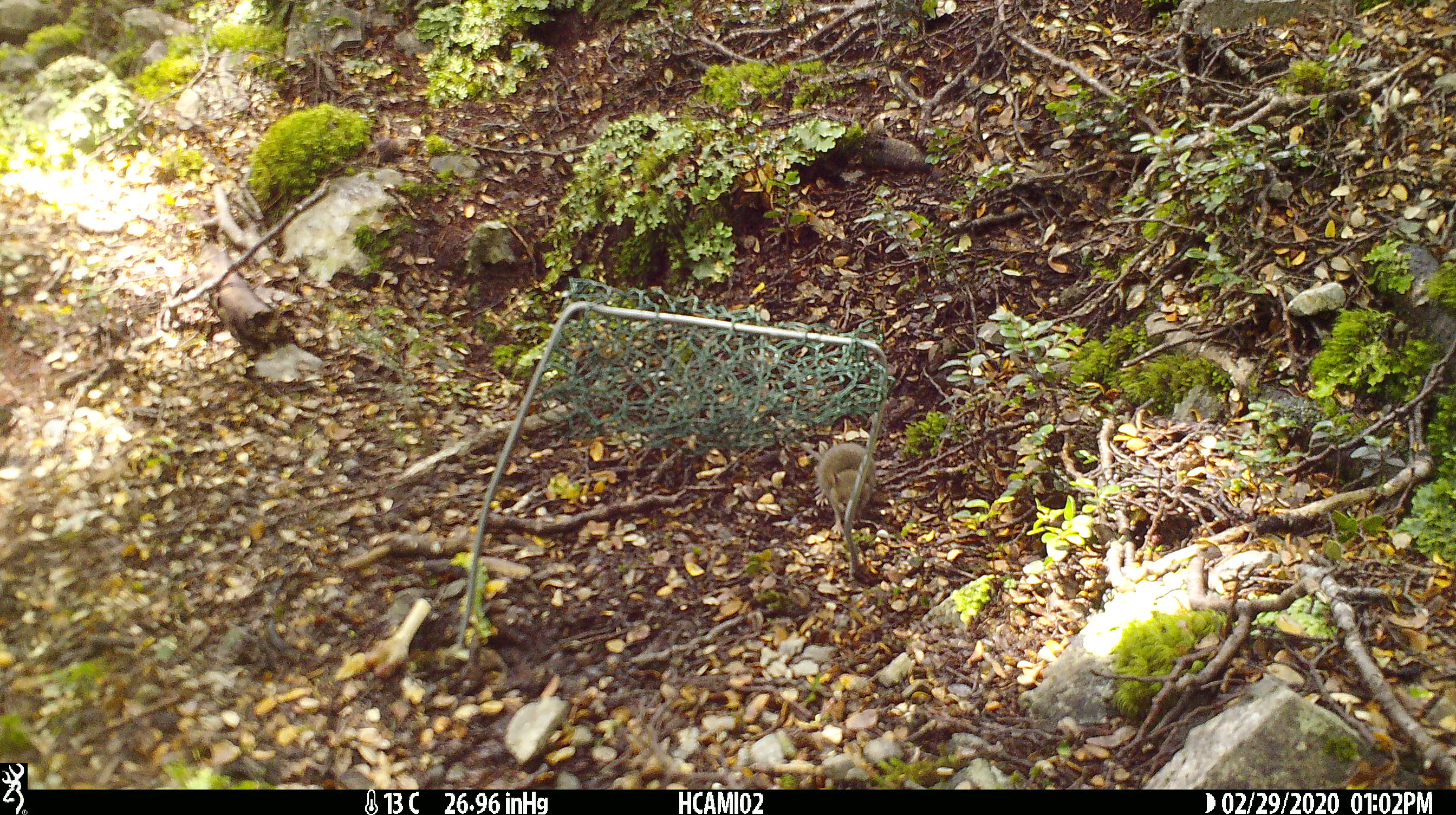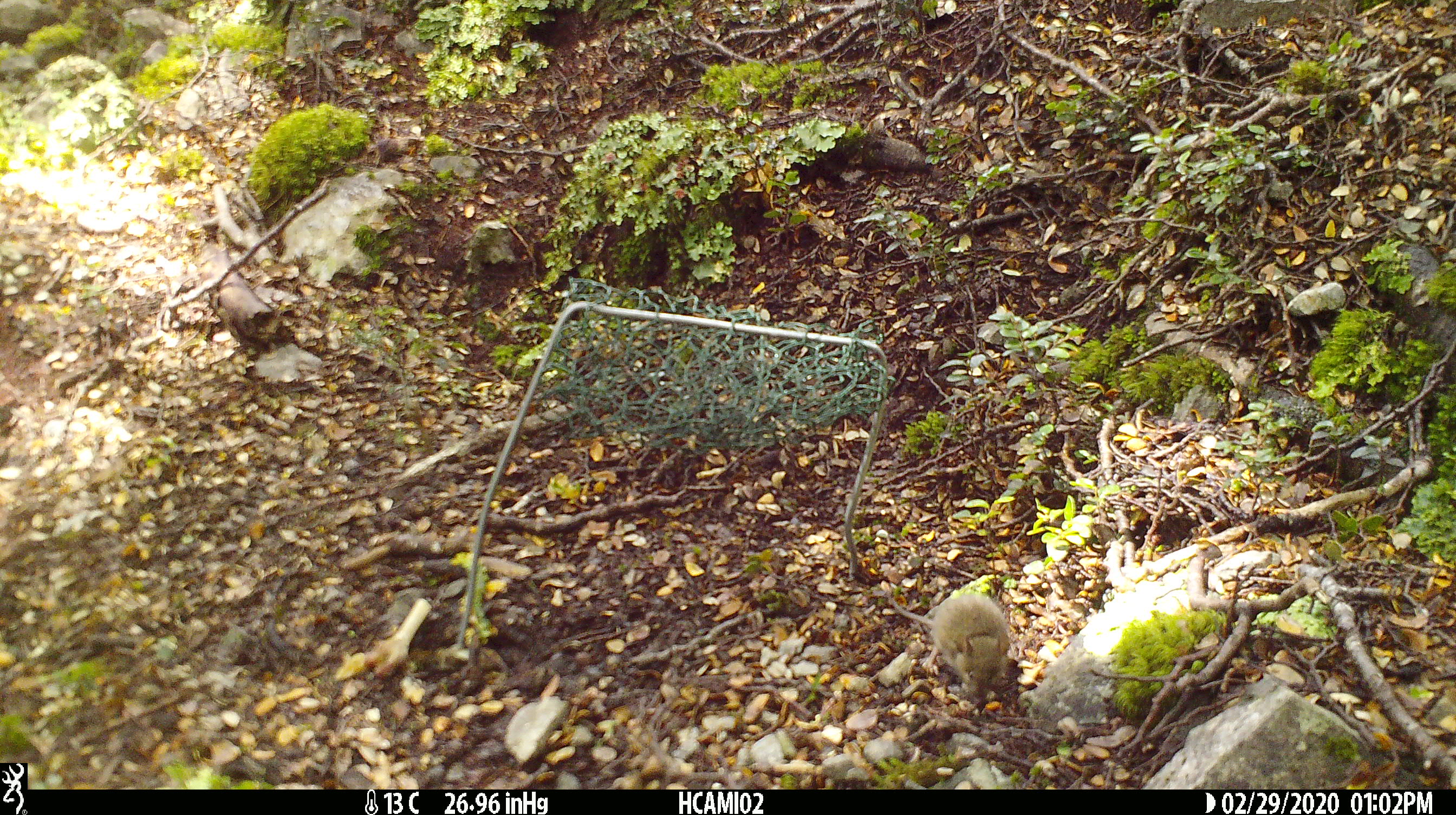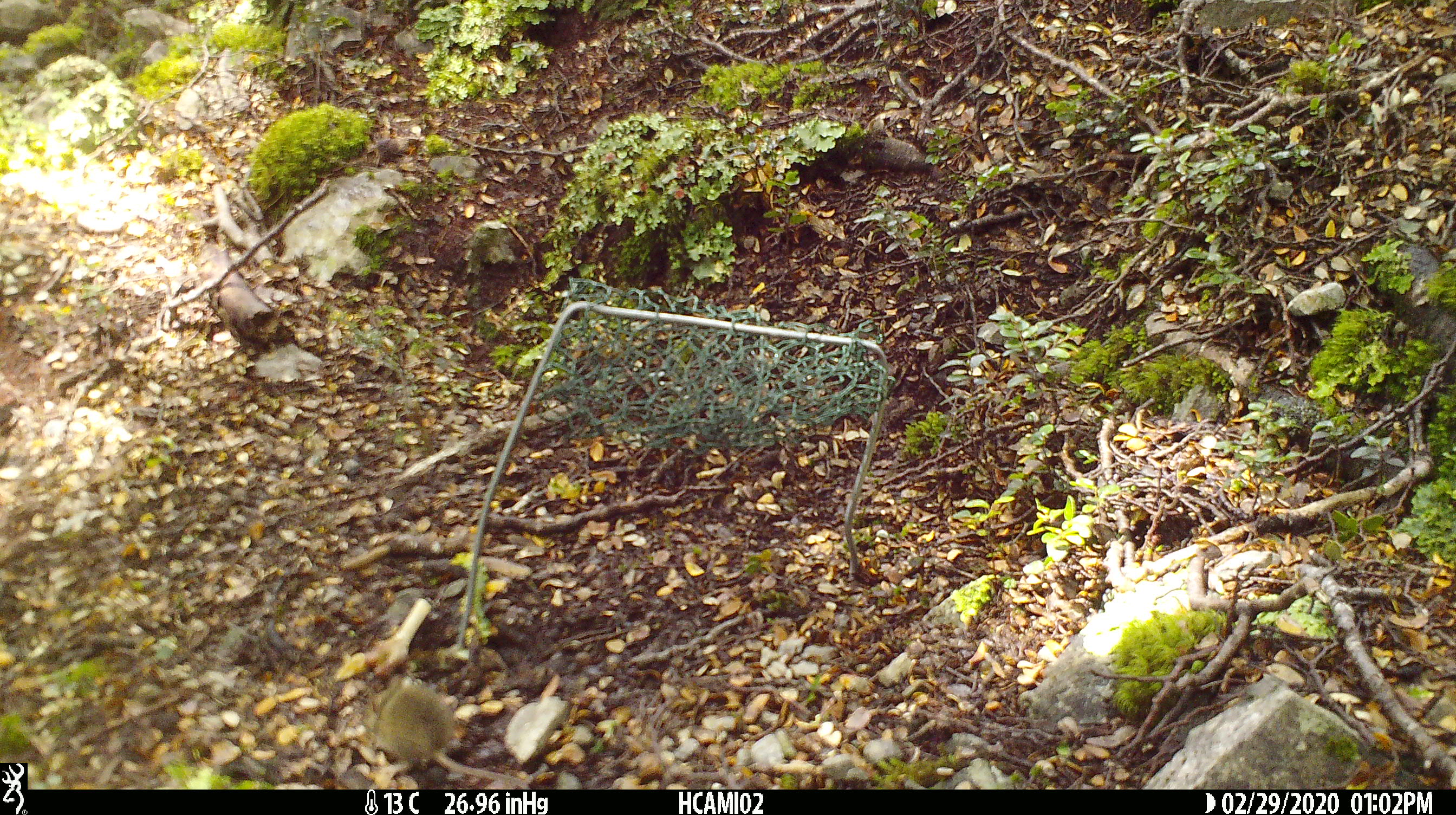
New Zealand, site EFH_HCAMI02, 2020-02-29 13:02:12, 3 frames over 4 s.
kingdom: Animalia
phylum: Chordata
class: Mammalia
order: Rodentia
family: Muridae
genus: Mus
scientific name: Mus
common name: mouse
Mouse (Mus).